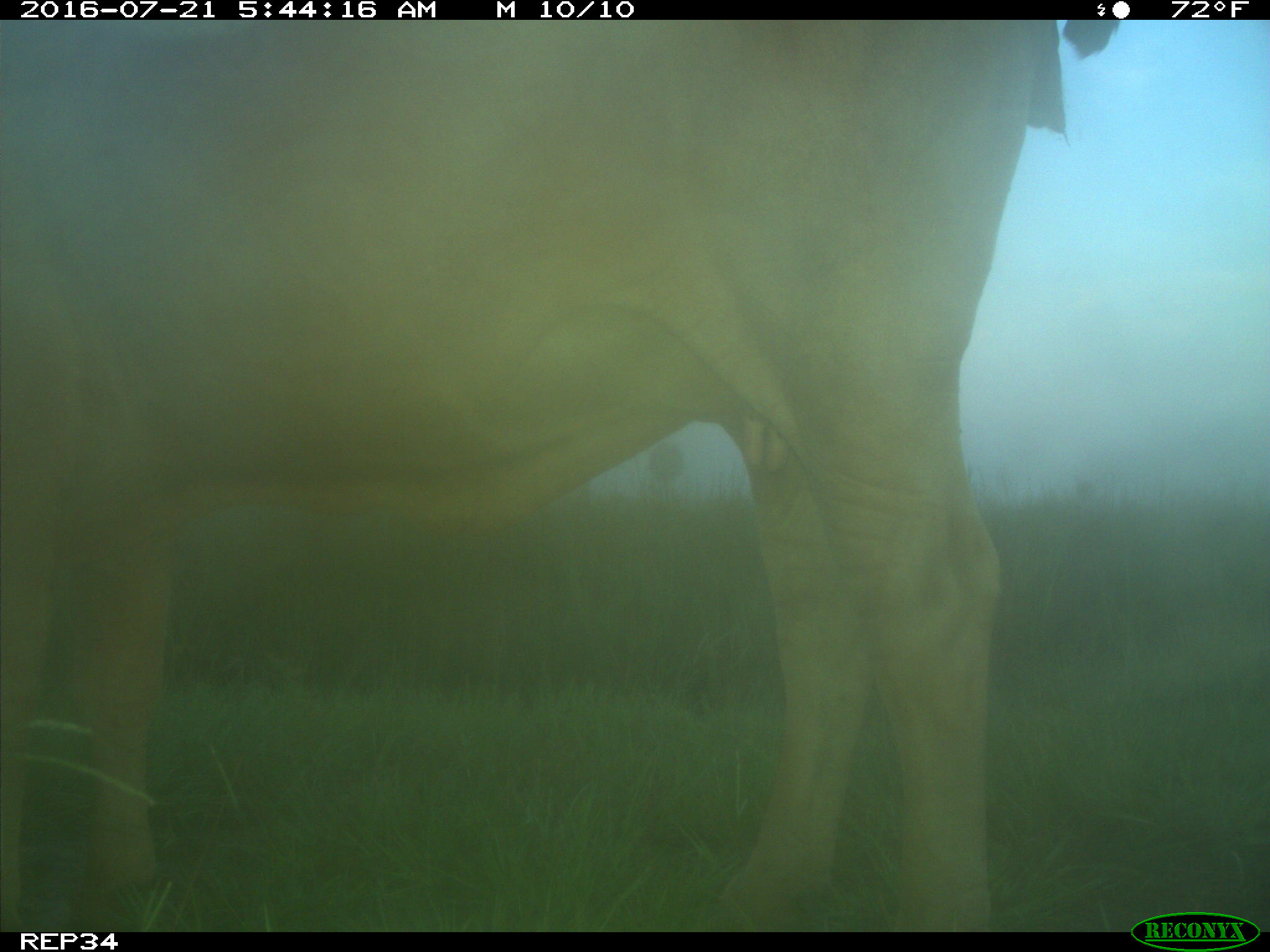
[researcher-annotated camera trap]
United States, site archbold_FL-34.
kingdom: Animalia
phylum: Chordata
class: Mammalia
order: Artiodactyla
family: Bovidae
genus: Bos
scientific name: Bos taurus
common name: domestic cow